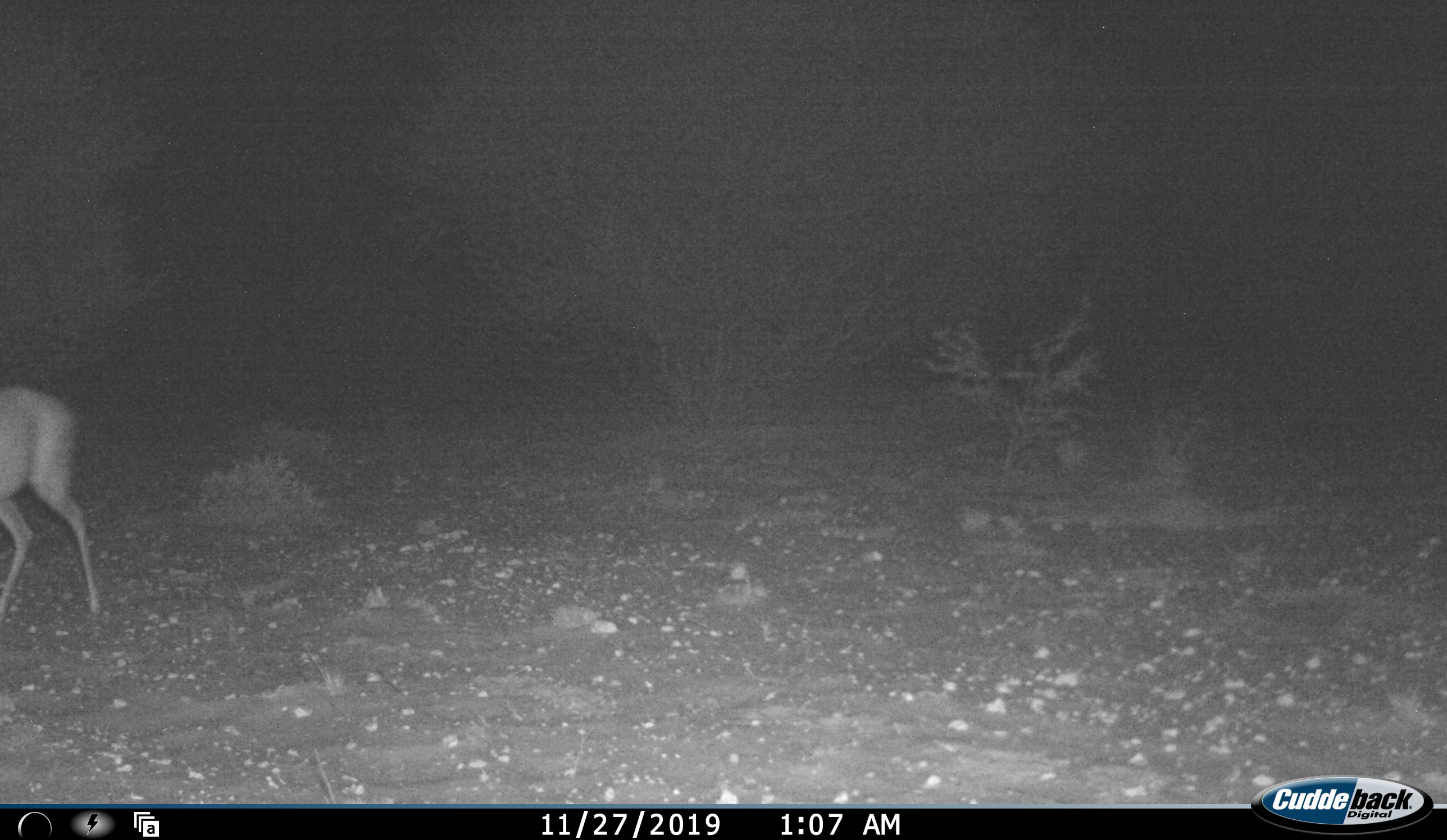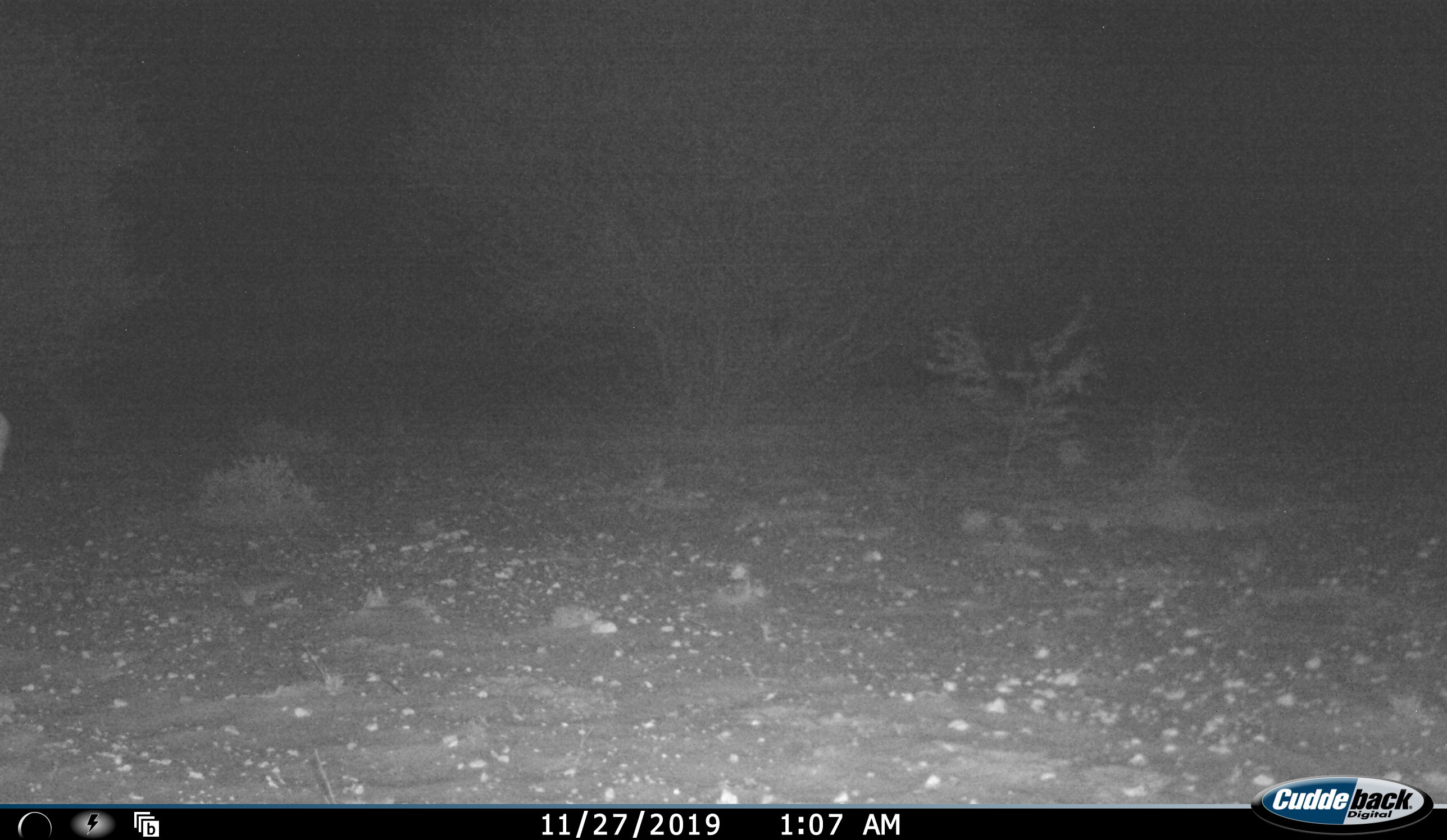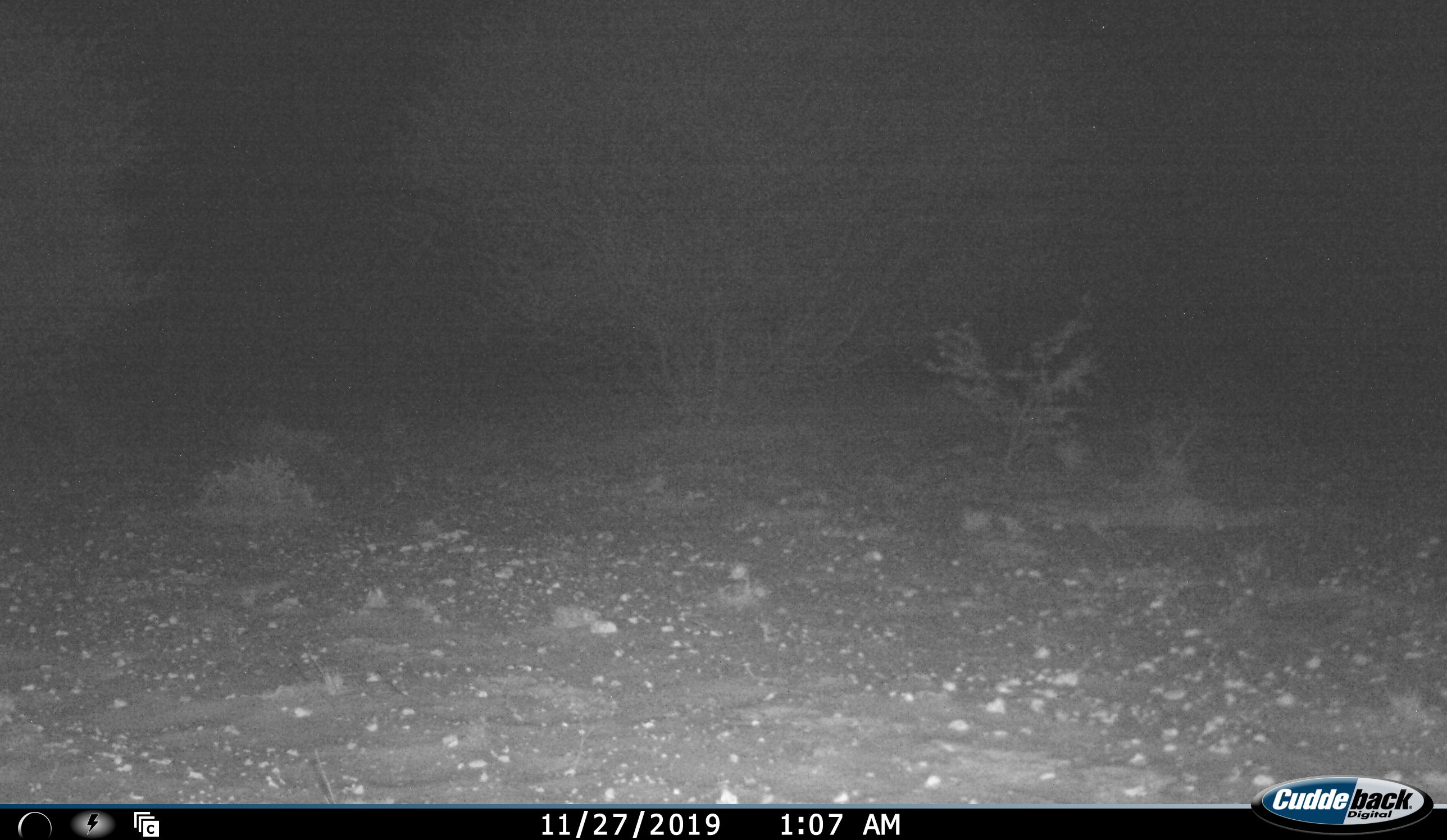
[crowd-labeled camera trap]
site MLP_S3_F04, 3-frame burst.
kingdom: Animalia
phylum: Chordata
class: Mammalia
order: Artiodactyla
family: Bovidae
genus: Raphicerus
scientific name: Raphicerus campestris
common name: steenbok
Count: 1.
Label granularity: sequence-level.